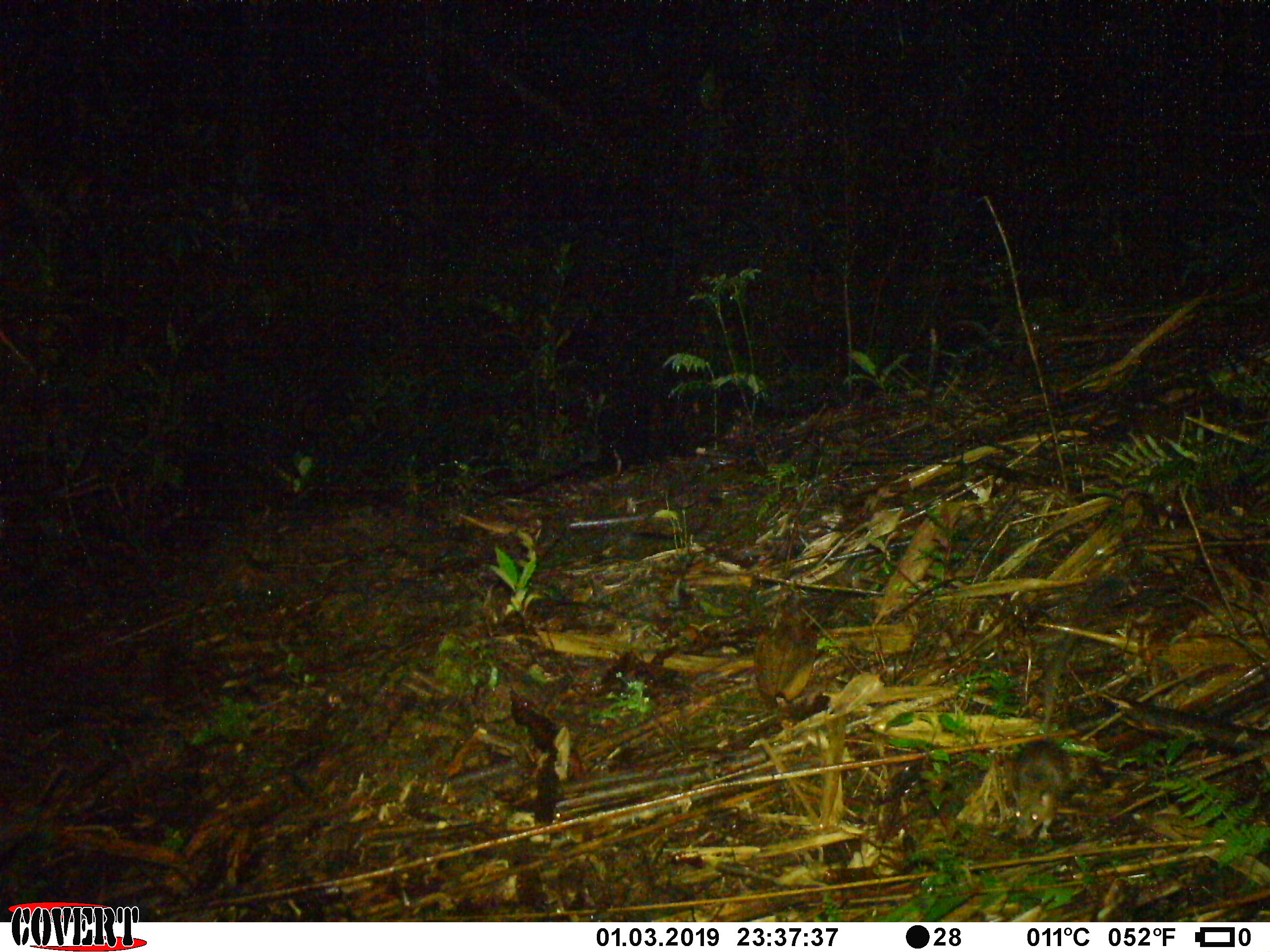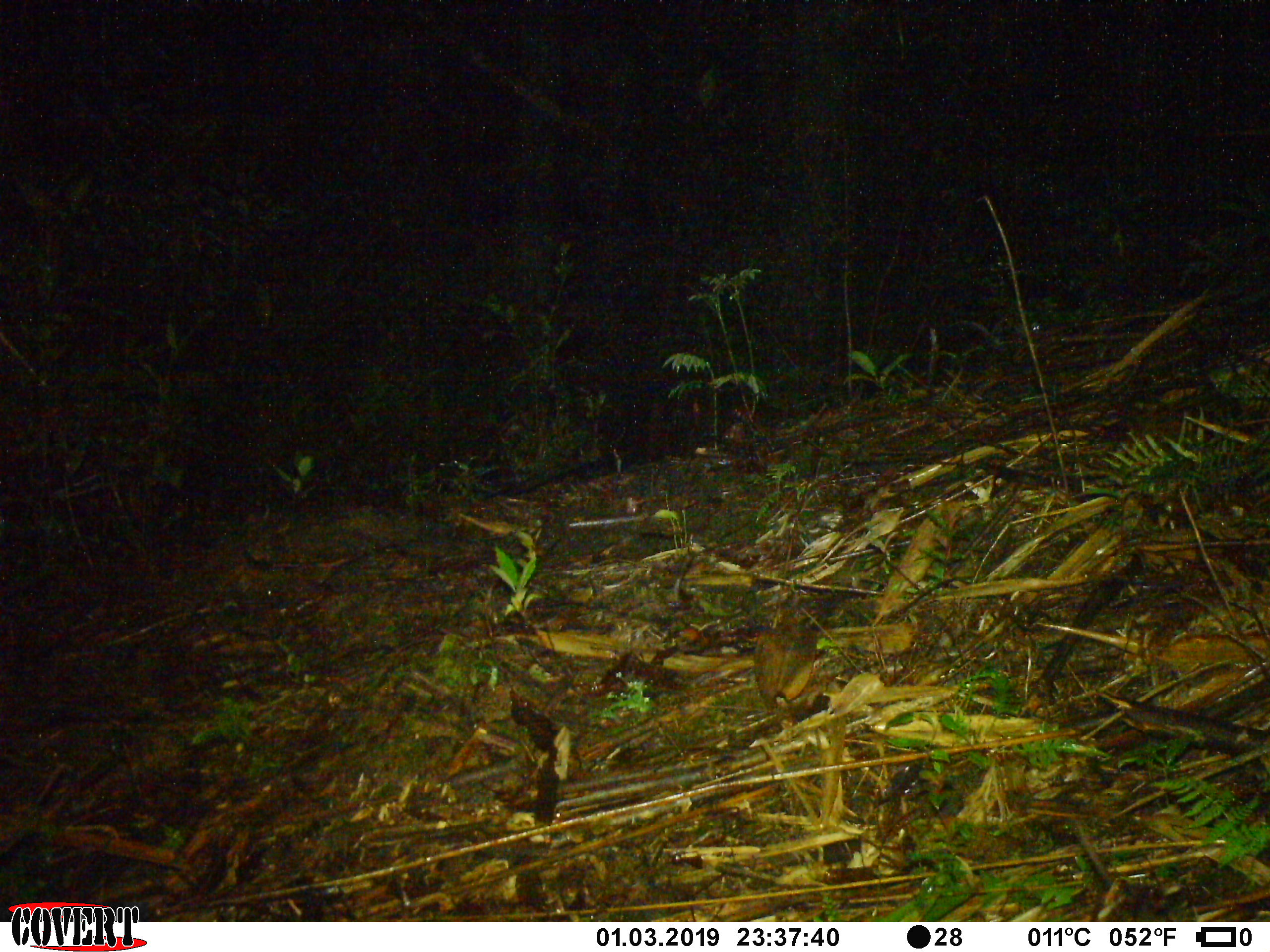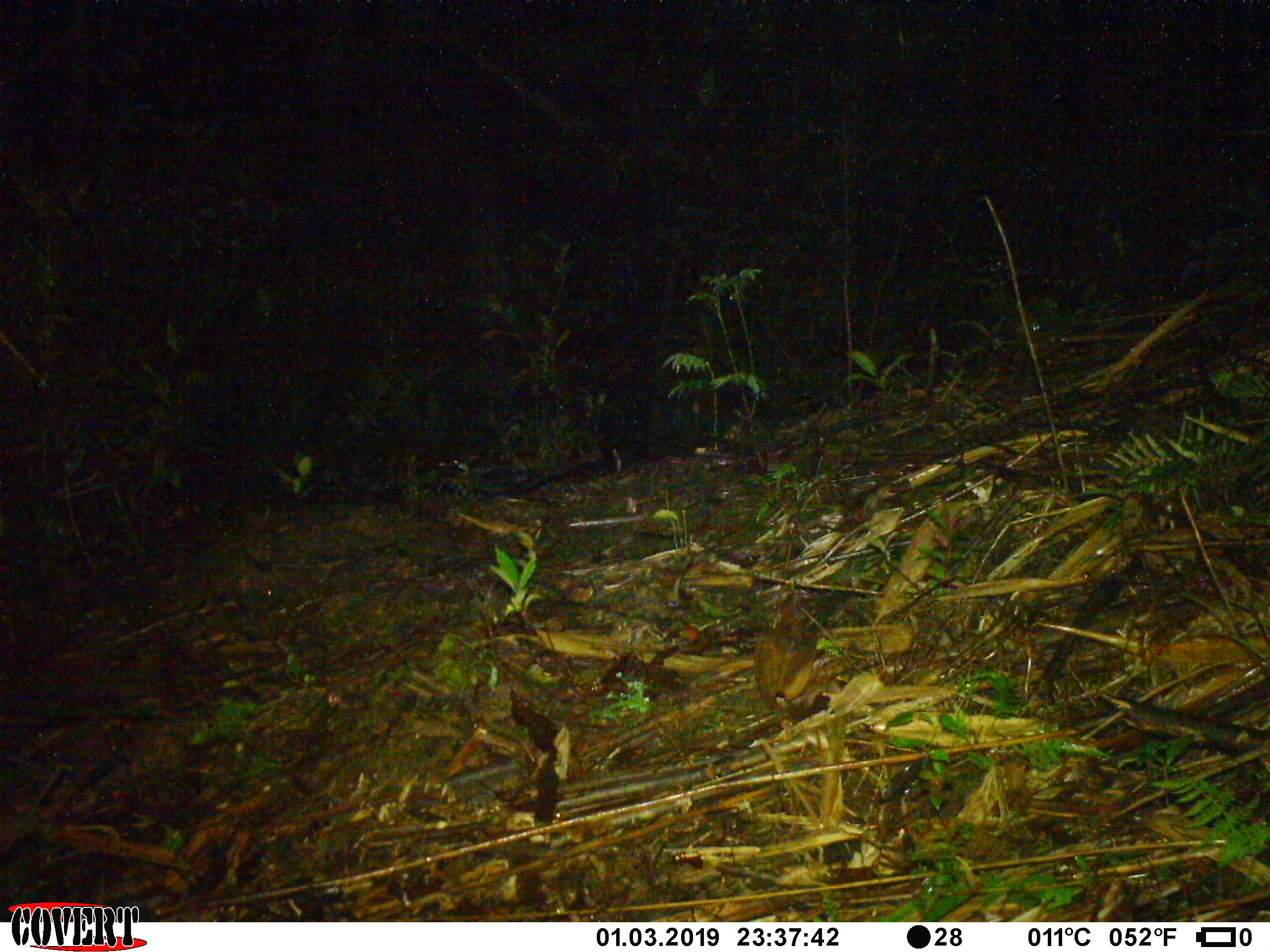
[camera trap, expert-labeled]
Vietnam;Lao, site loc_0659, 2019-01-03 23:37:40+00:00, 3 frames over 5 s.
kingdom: Animalia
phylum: Chordata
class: Mammalia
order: Rodentia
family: Muridae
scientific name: Muridae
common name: old-world mice and rats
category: unidentified murid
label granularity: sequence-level